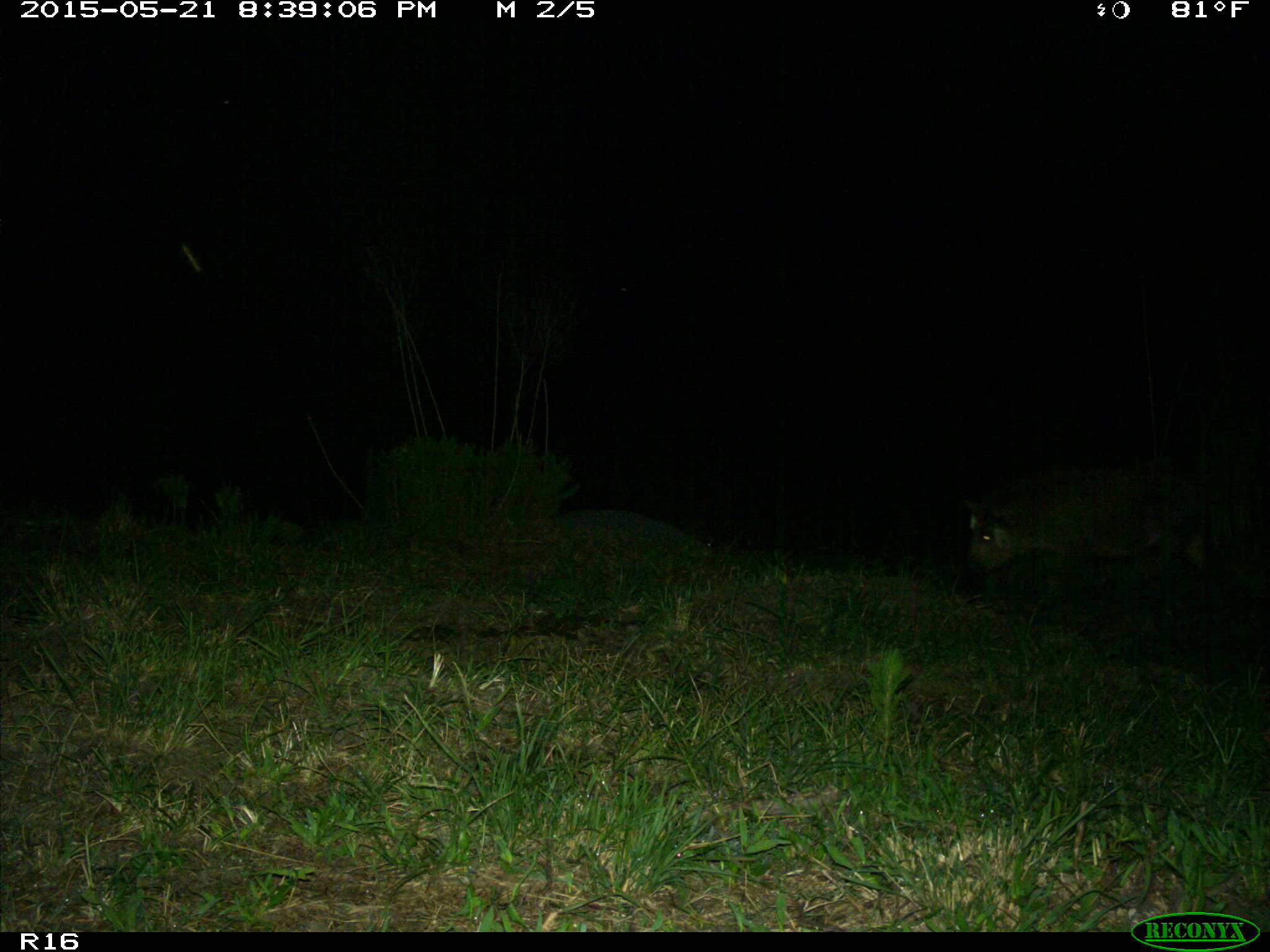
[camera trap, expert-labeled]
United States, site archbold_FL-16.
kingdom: Animalia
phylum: Chordata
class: Mammalia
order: Artiodactyla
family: Suidae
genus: Sus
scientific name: Sus scrofa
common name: wild boar